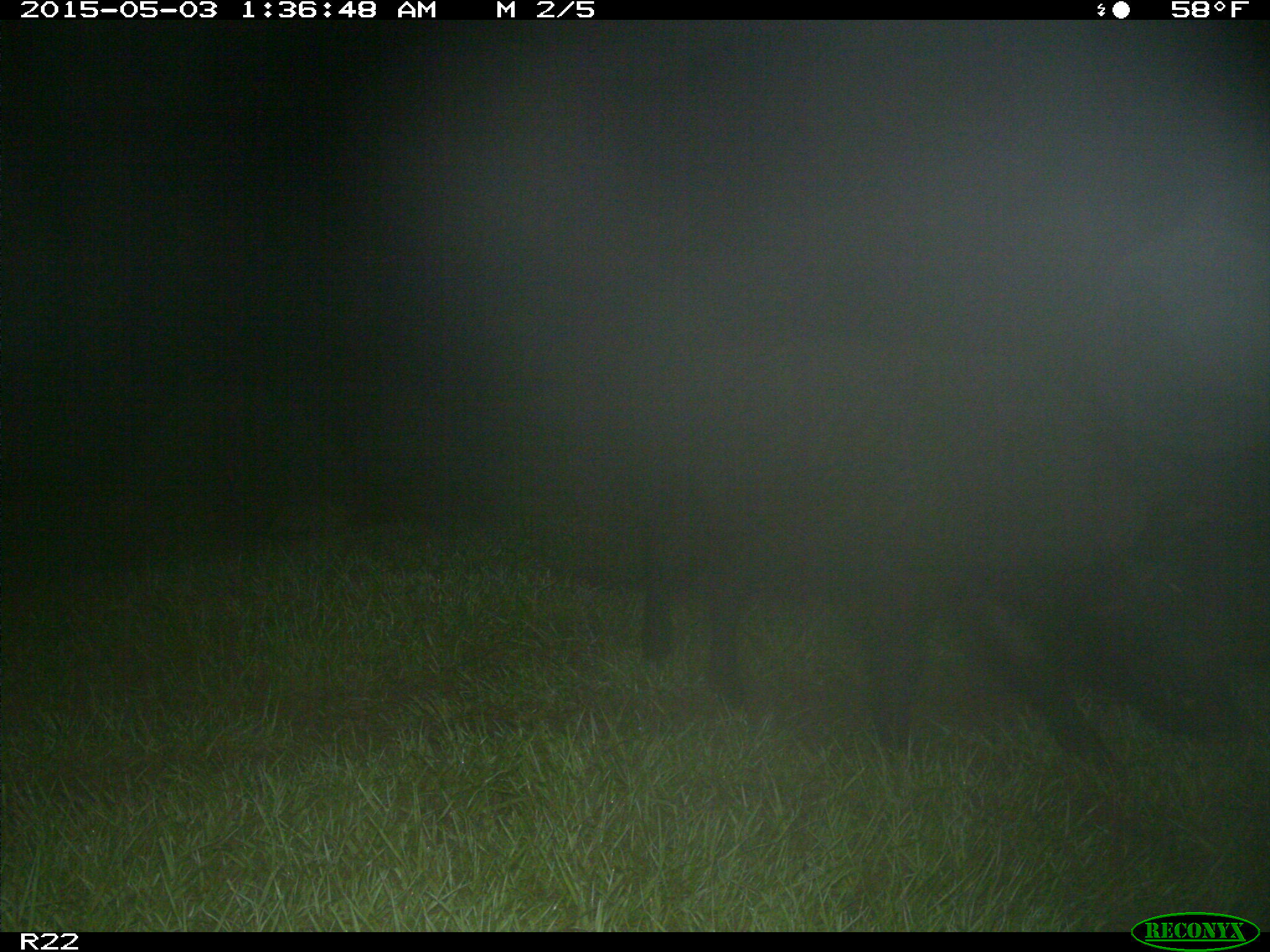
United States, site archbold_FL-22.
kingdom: Animalia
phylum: Chordata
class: Mammalia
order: Artiodactyla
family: Suidae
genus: Sus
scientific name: Sus scrofa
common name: wild boar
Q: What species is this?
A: Sus scrofa (wild boar).